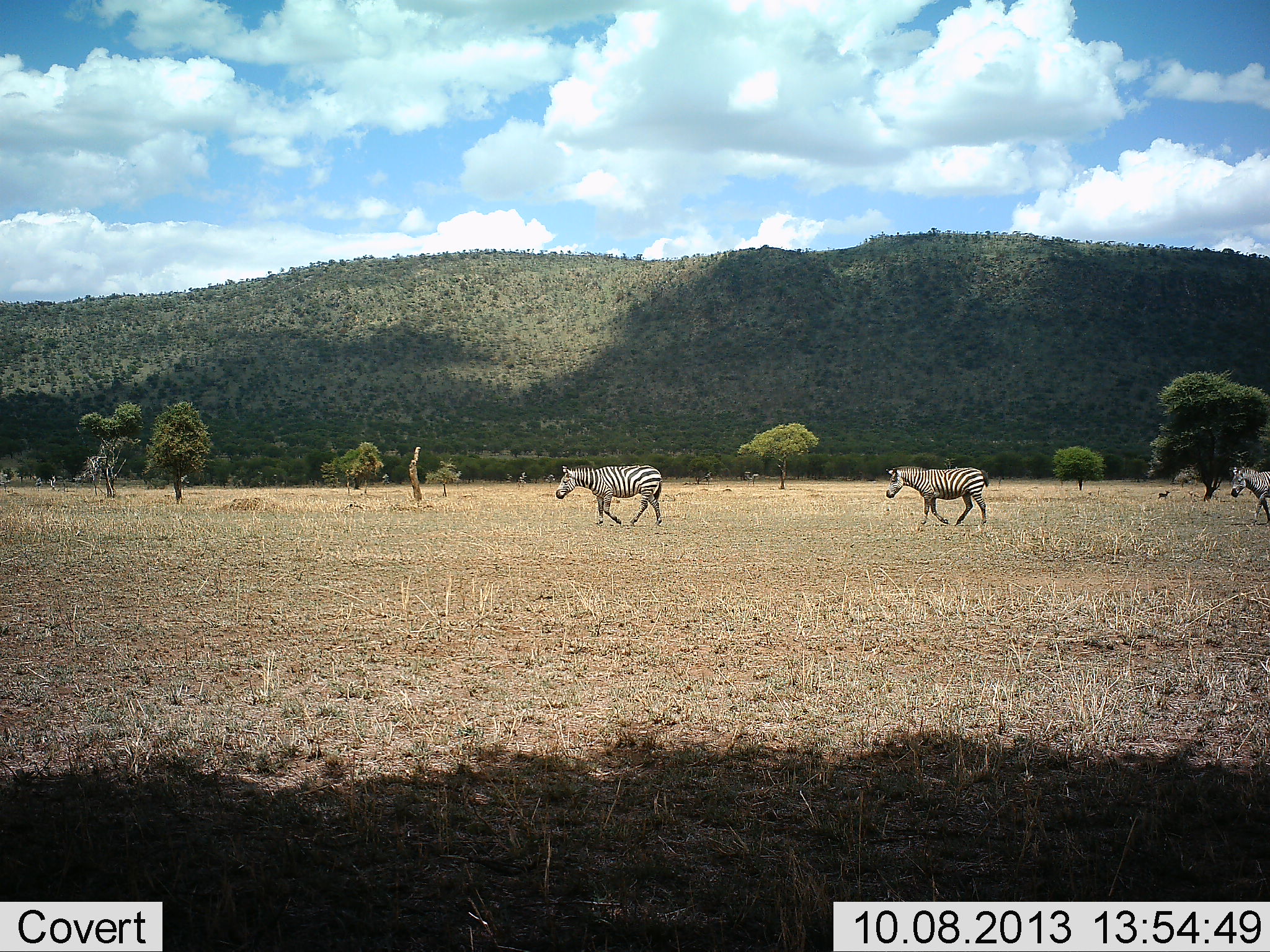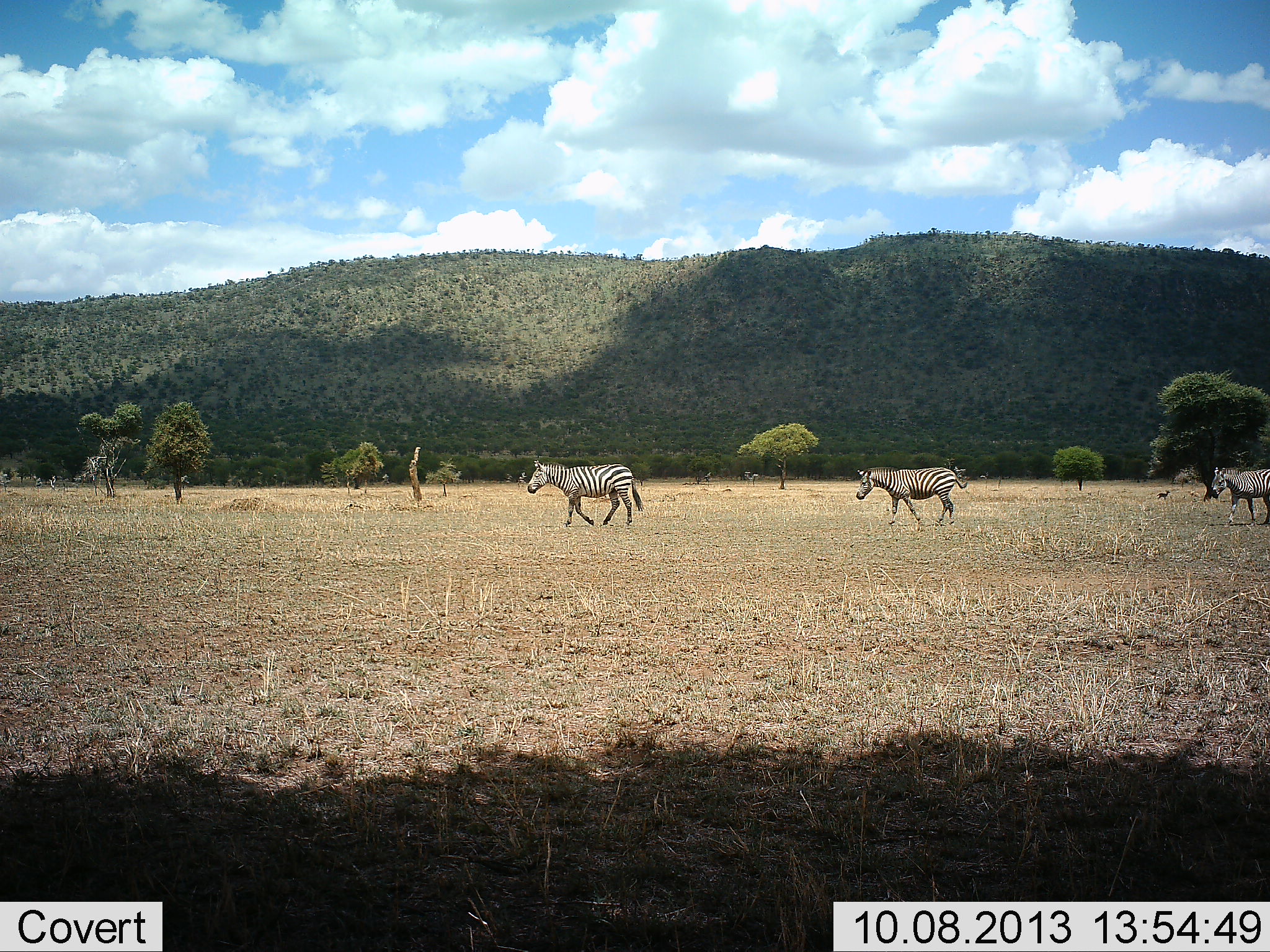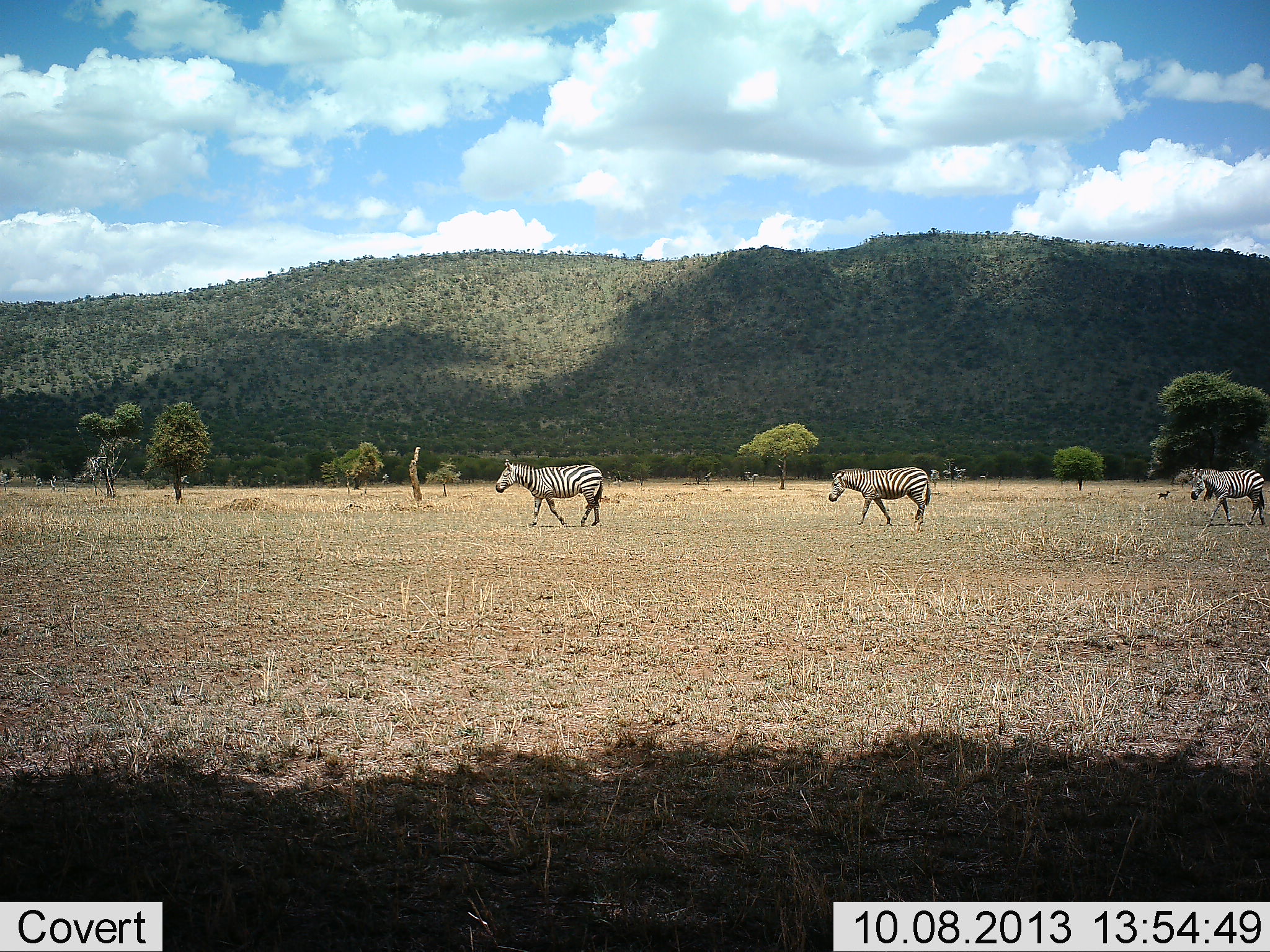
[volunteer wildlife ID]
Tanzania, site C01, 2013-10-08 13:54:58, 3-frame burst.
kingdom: Animalia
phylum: Chordata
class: Mammalia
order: Perissodactyla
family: Equidae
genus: Equus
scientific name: Equus quagga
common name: plains zebra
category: zebra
Zebra (plains zebra) (Equus quagga), count 3. Behavior (volunteer vote fractions): standing 0%, resting 0%, moving 100%, interacting 0%. Young present (vote fraction): 0%. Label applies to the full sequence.